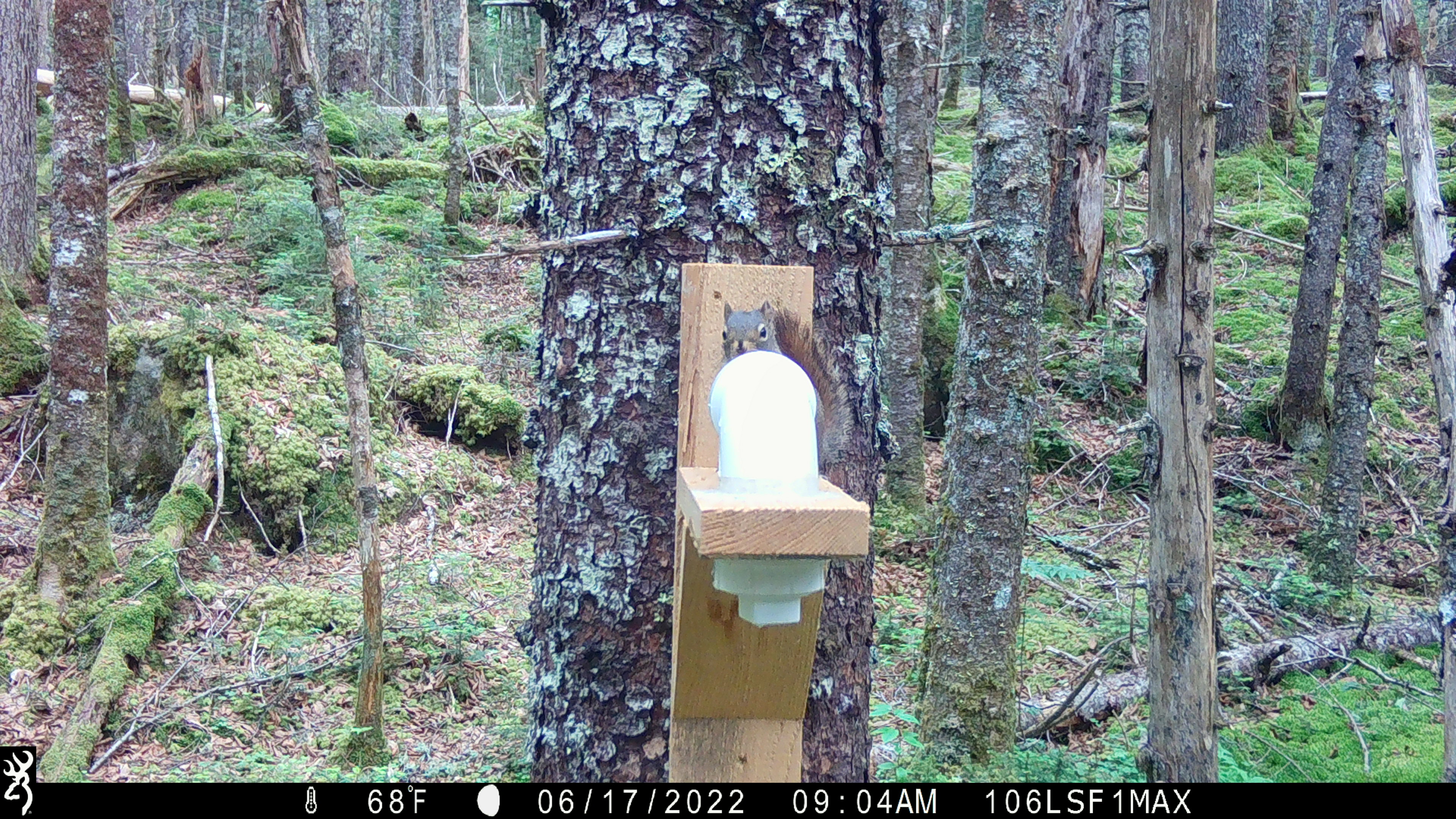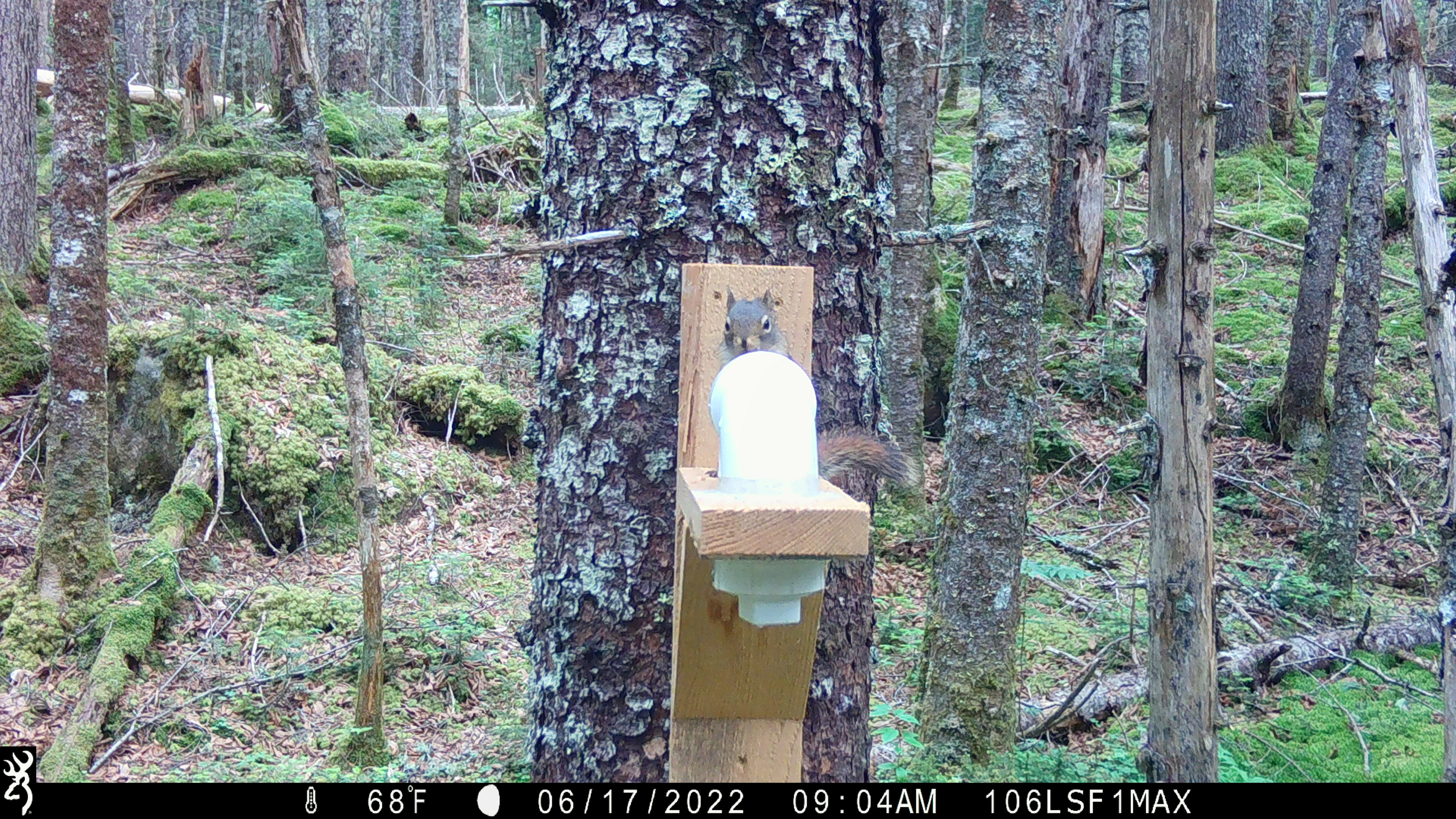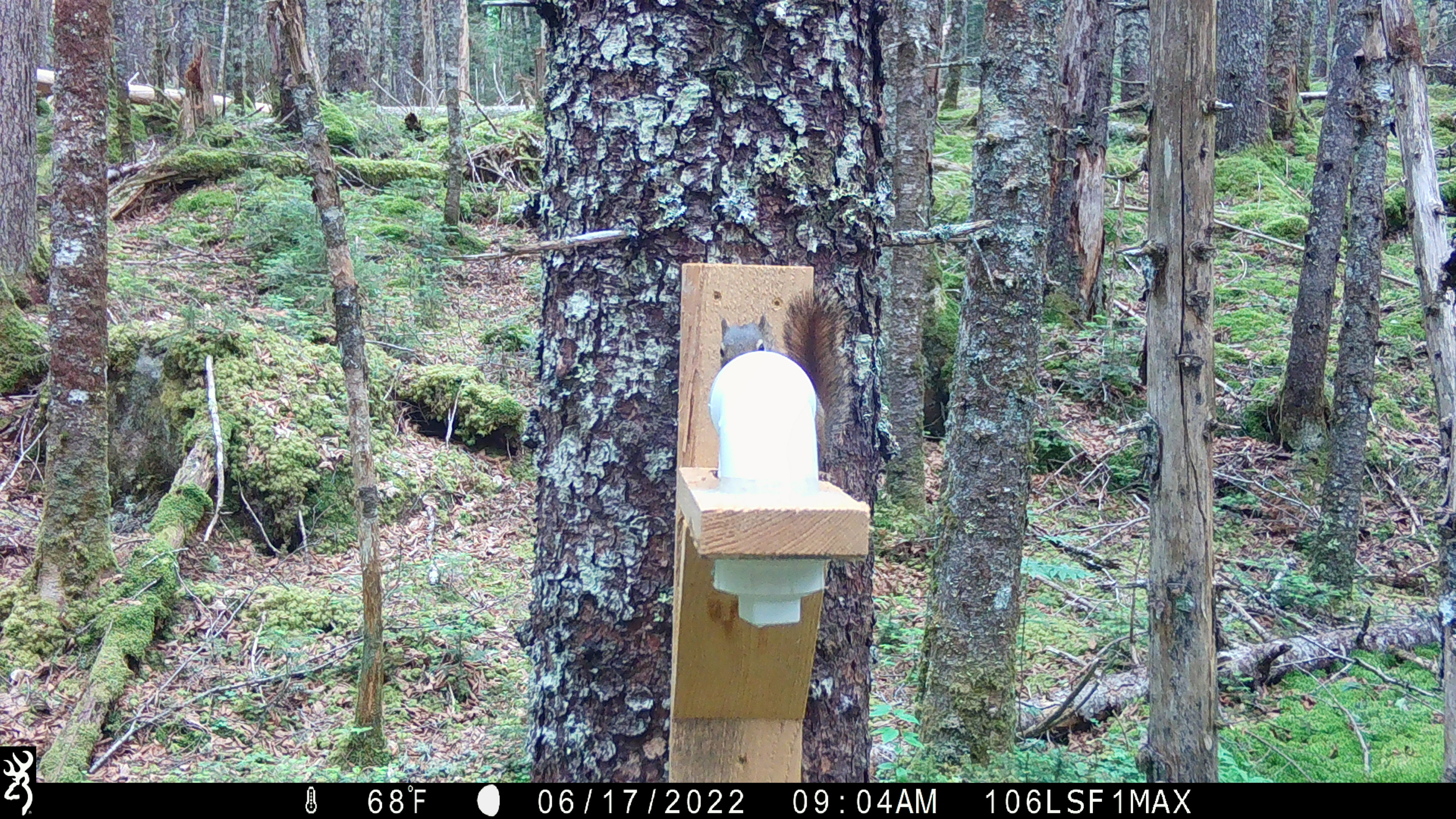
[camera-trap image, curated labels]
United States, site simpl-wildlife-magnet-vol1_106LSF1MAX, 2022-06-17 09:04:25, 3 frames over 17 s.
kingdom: Animalia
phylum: Chordata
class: Mammalia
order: Rodentia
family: Sciuridae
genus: Tamiasciurus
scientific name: Tamiasciurus hudsonicus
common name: red squirrel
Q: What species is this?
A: Red squirrel (Tamiasciurus hudsonicus).